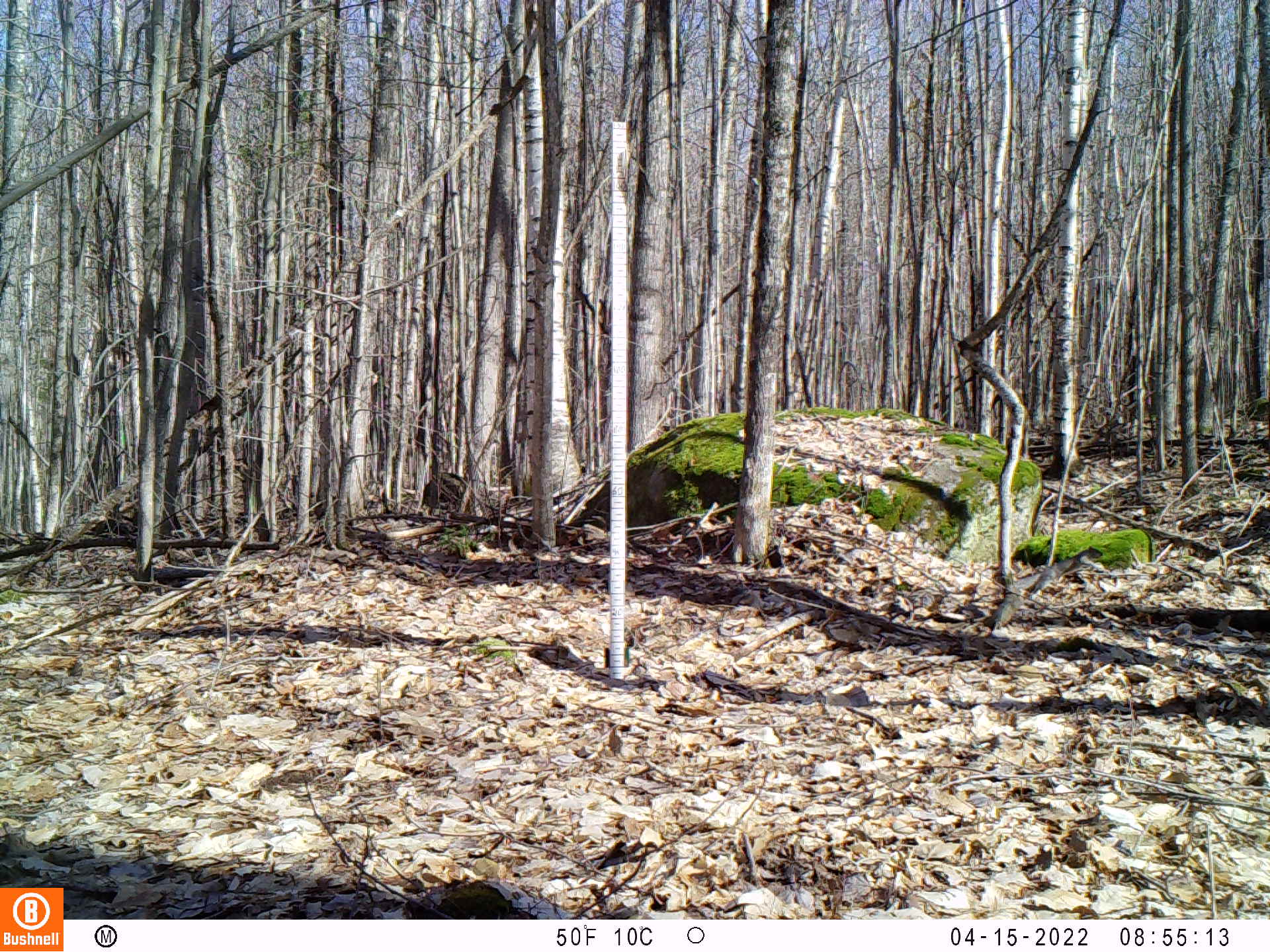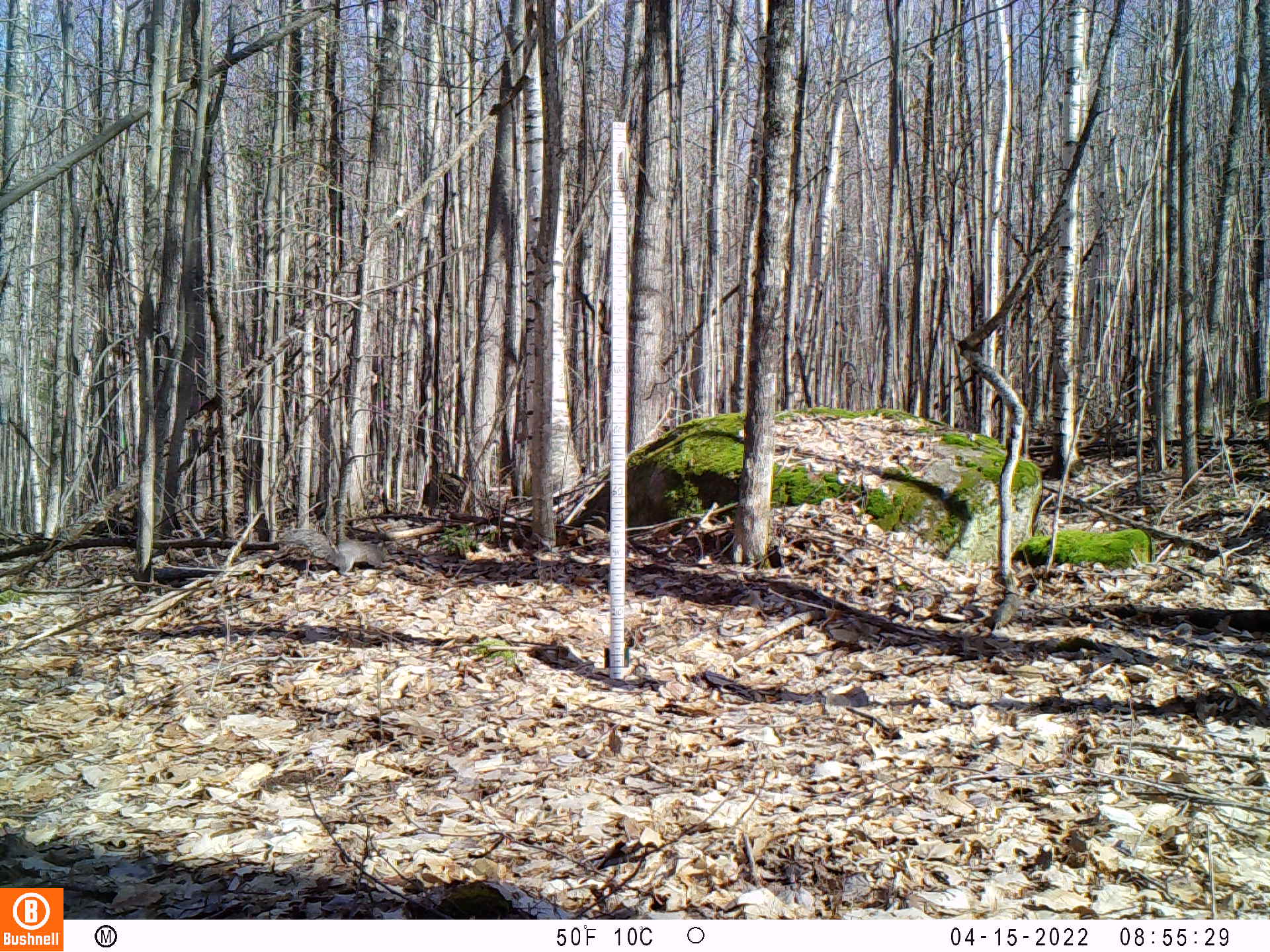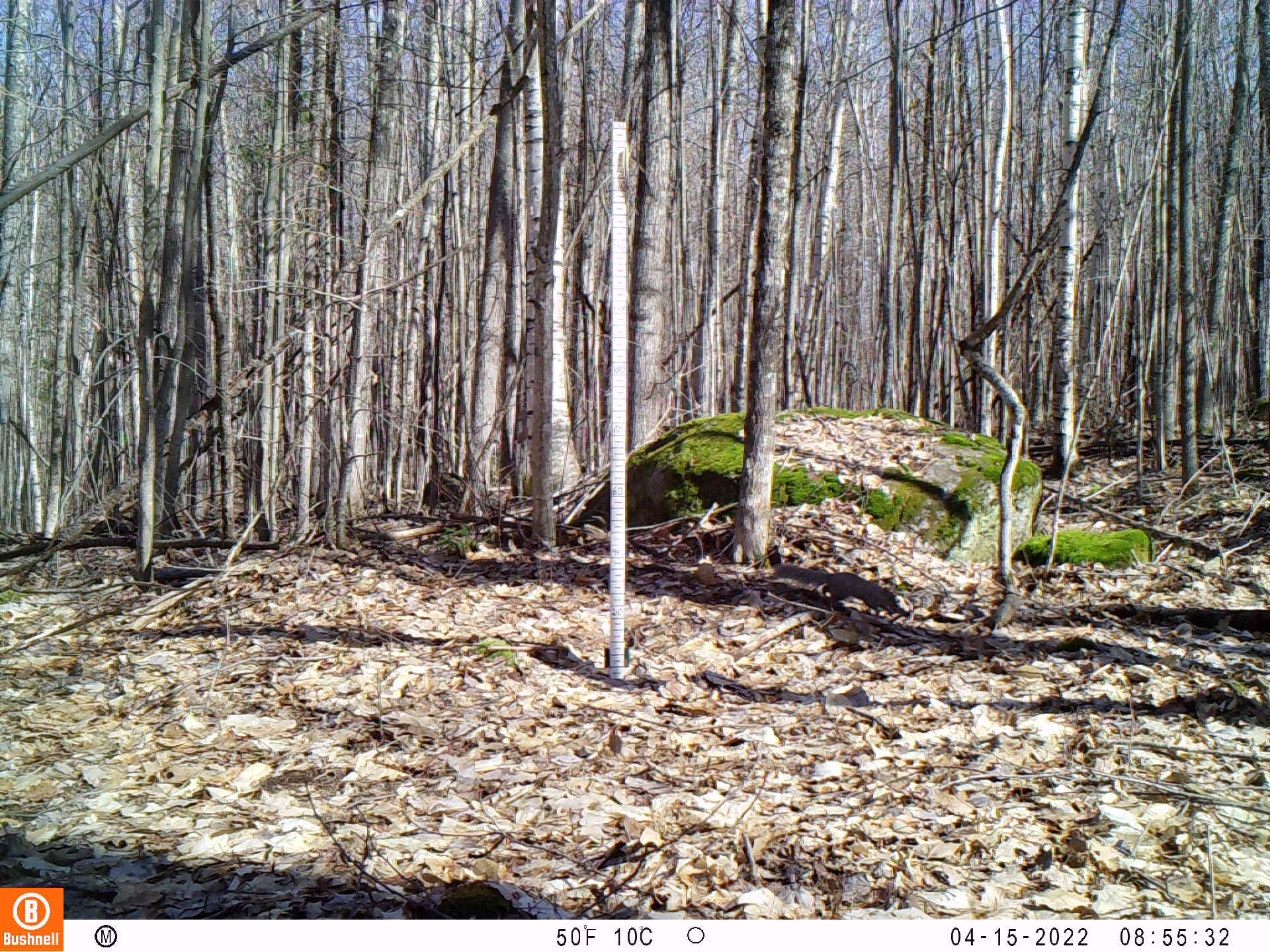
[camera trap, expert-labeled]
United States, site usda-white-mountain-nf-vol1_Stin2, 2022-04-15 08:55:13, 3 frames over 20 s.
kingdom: Animalia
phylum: Chordata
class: Mammalia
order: Rodentia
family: Sciuridae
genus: Sciurus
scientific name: Sciurus carolinensis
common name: gray squirrel